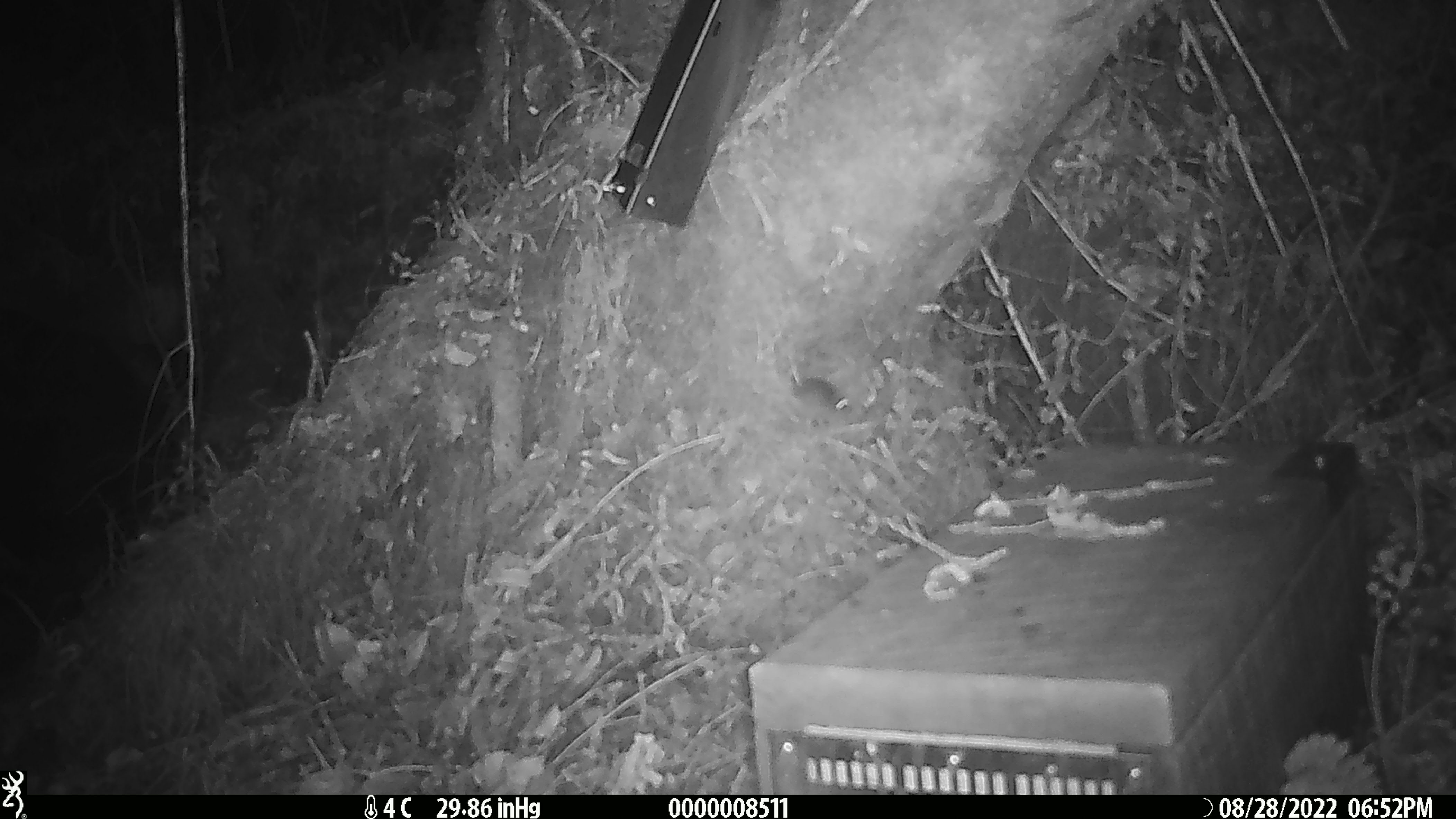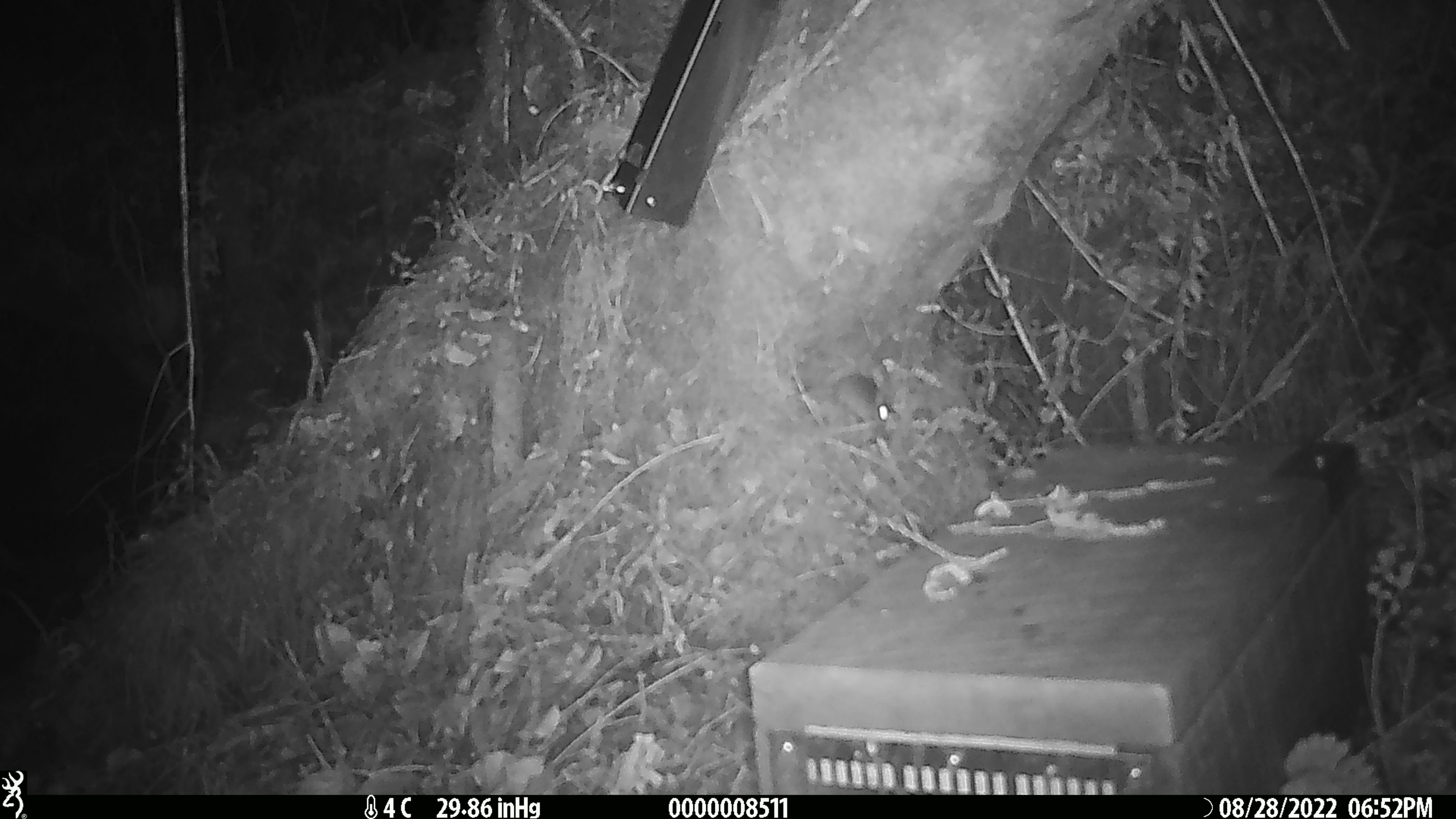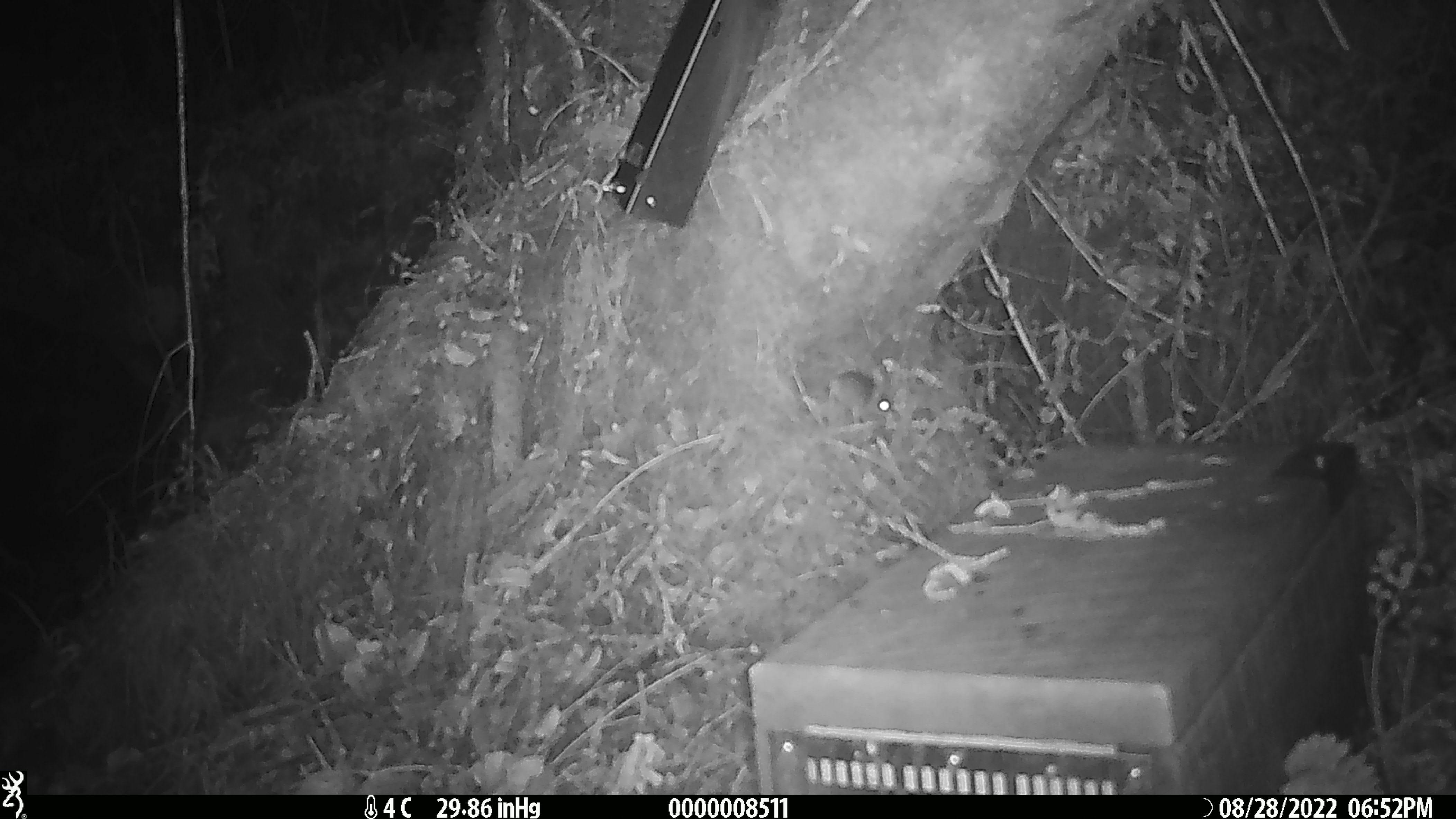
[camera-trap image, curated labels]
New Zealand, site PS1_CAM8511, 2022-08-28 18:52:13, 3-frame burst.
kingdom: Animalia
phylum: Chordata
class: Mammalia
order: Rodentia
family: Muridae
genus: Mus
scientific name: Mus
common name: mouse